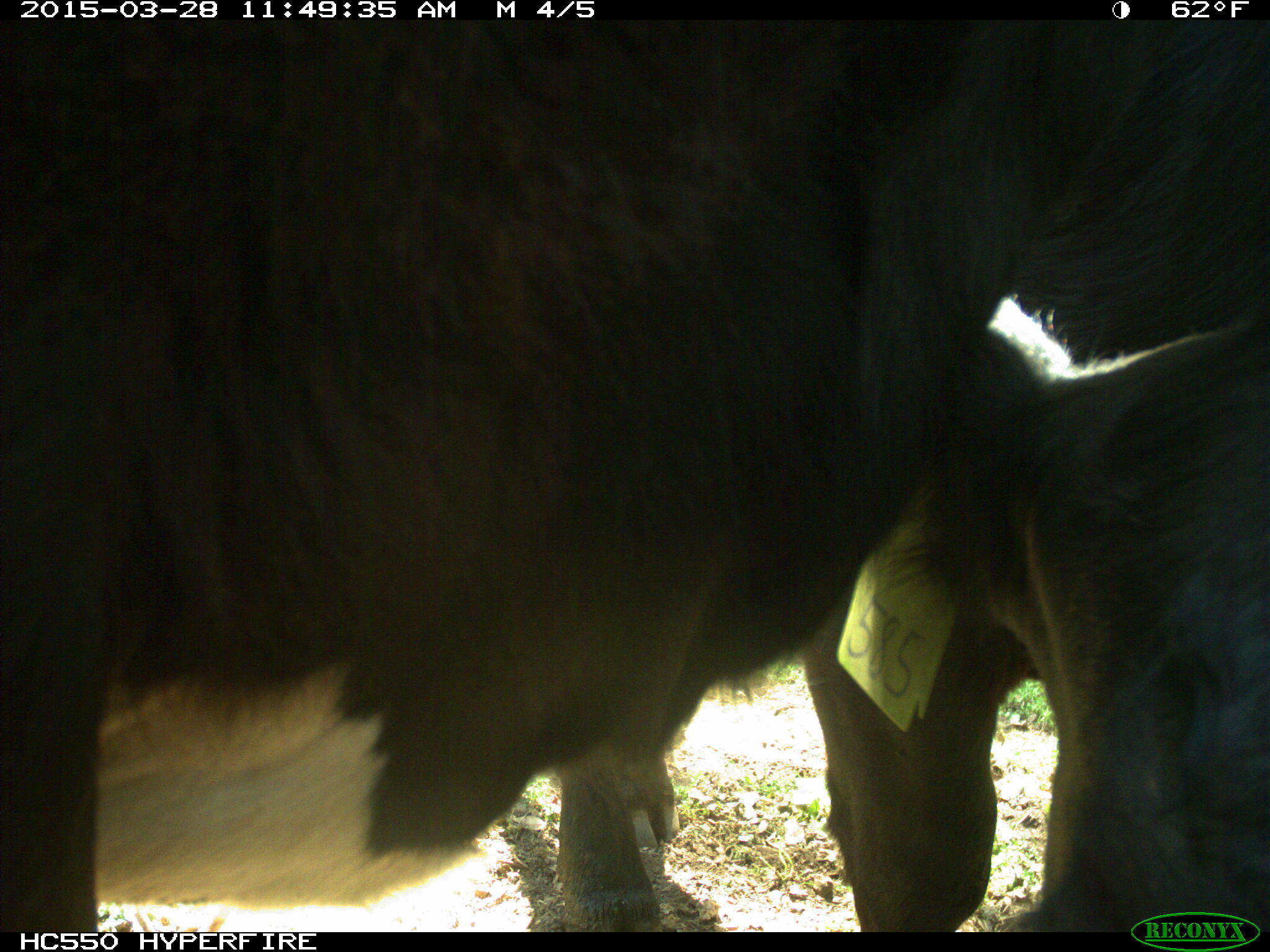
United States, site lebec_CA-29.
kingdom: Animalia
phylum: Chordata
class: Mammalia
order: Artiodactyla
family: Bovidae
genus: Bos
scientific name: Bos taurus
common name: domestic cow